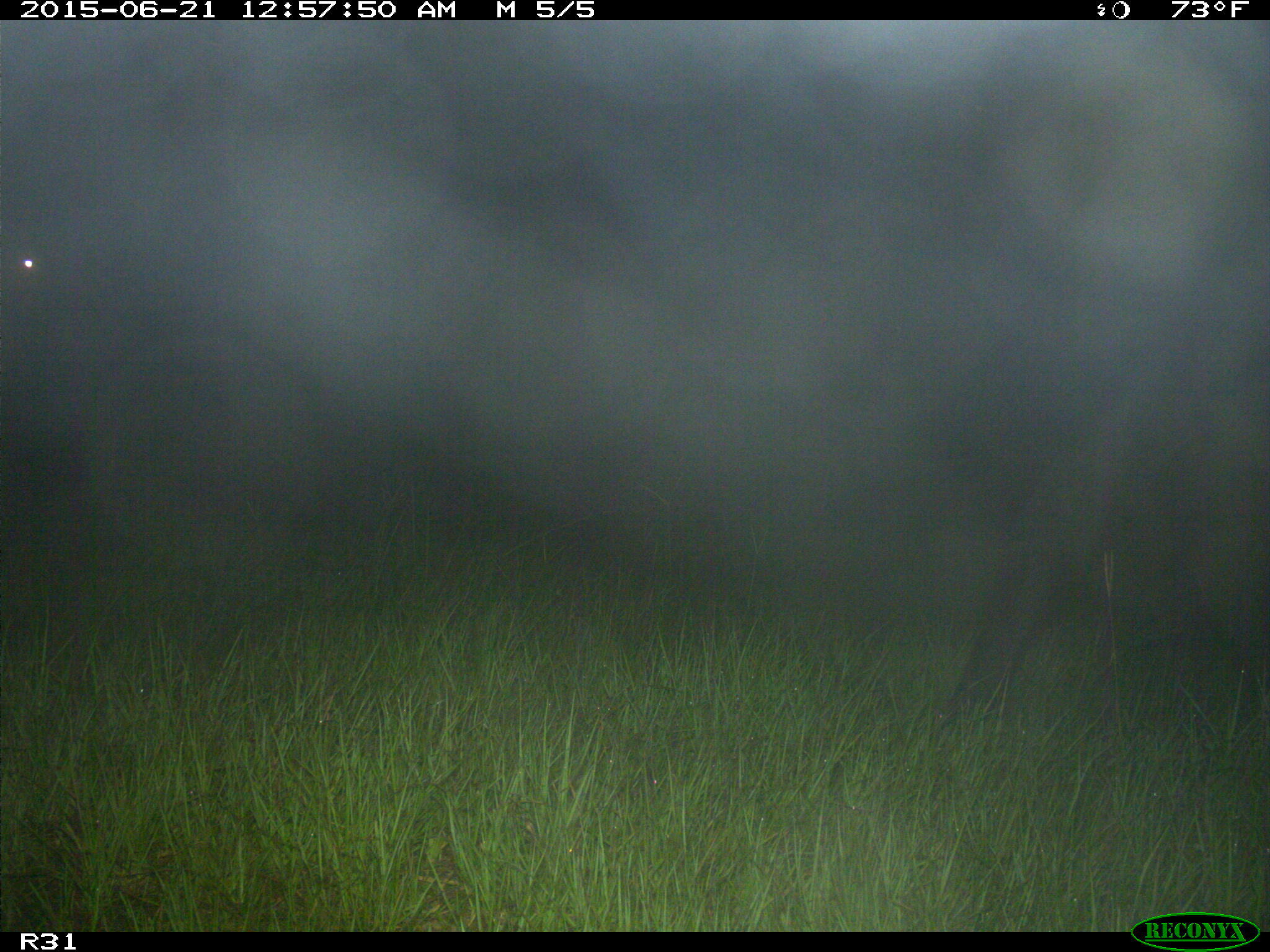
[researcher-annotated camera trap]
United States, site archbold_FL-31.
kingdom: Animalia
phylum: Chordata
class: Mammalia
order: Artiodactyla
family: Bovidae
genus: Bos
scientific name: Bos taurus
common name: domestic cow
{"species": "Bos taurus (domestic cow)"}